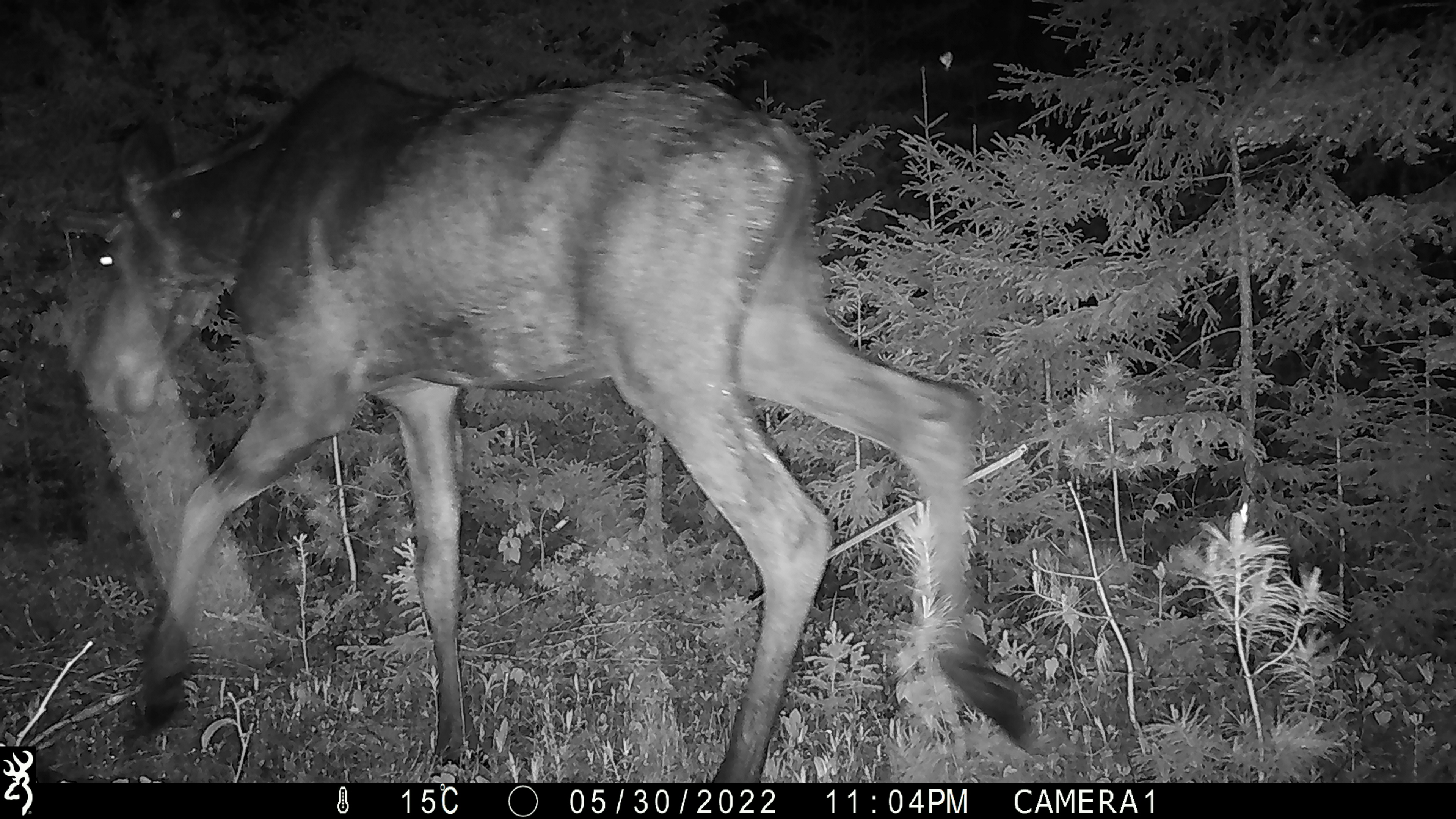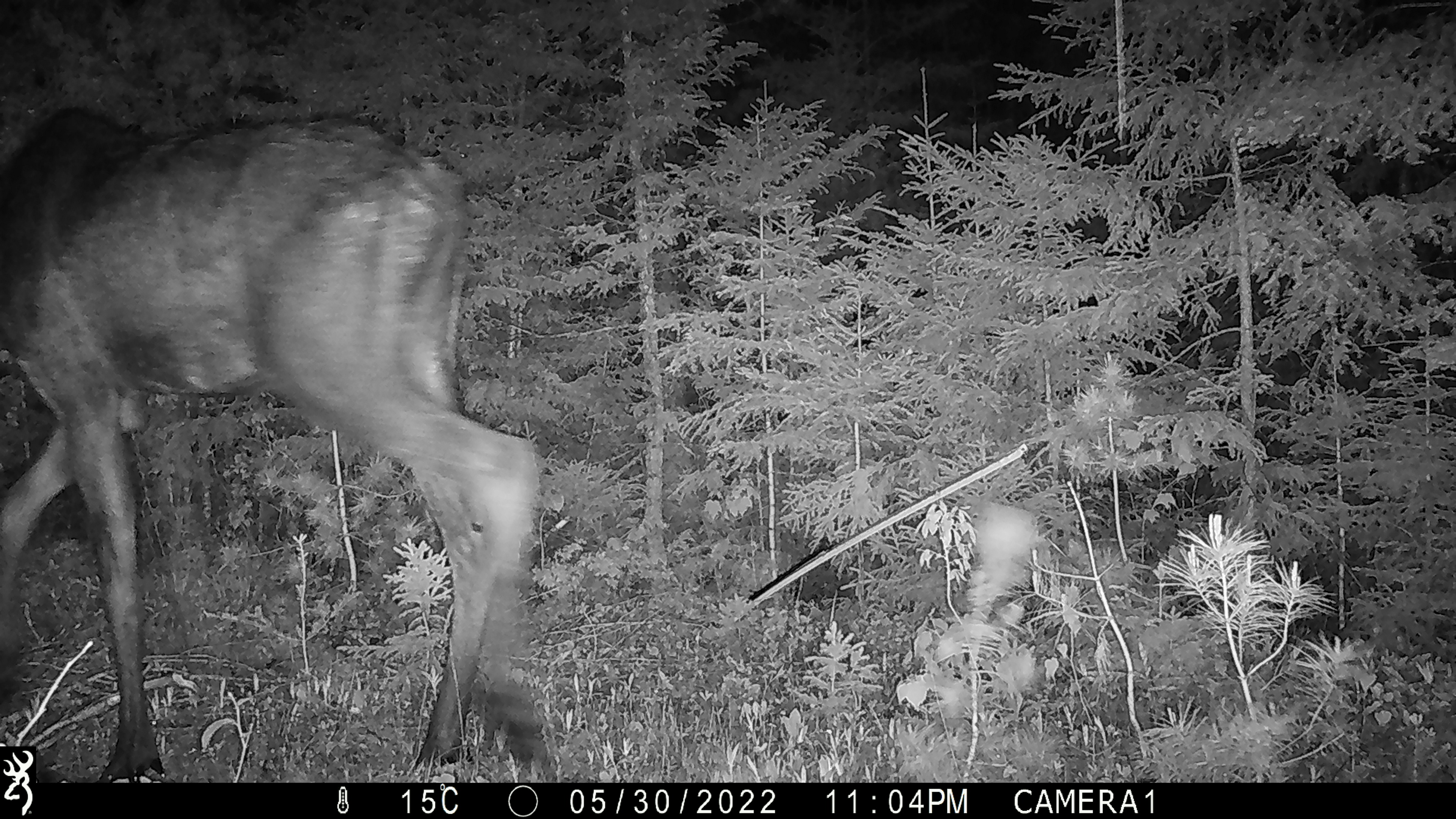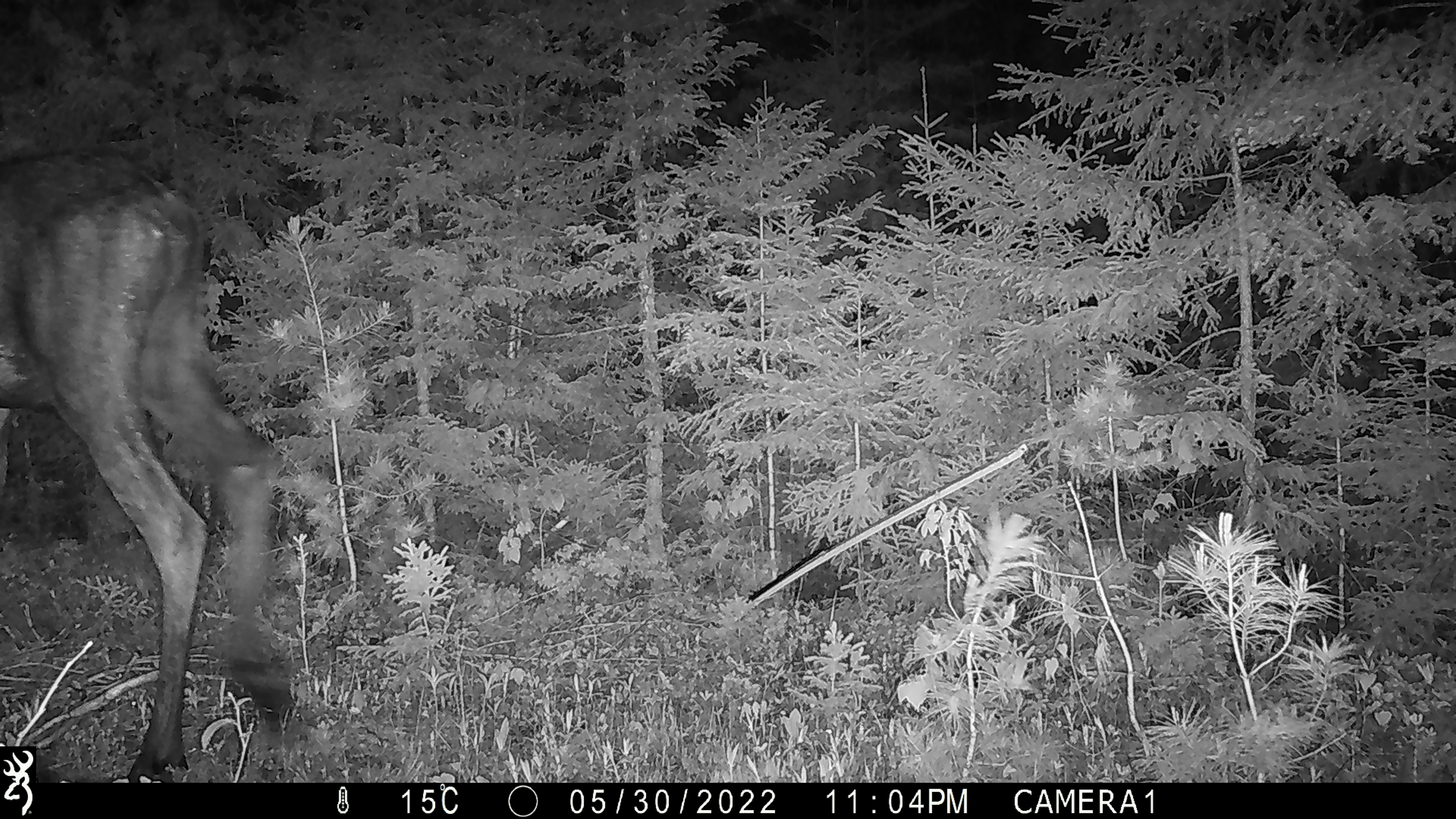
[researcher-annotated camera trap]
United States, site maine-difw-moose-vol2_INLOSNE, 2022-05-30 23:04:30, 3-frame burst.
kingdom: Animalia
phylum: Chordata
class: Mammalia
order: Artiodactyla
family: Cervidae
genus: Alces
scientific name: Alces alces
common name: moose